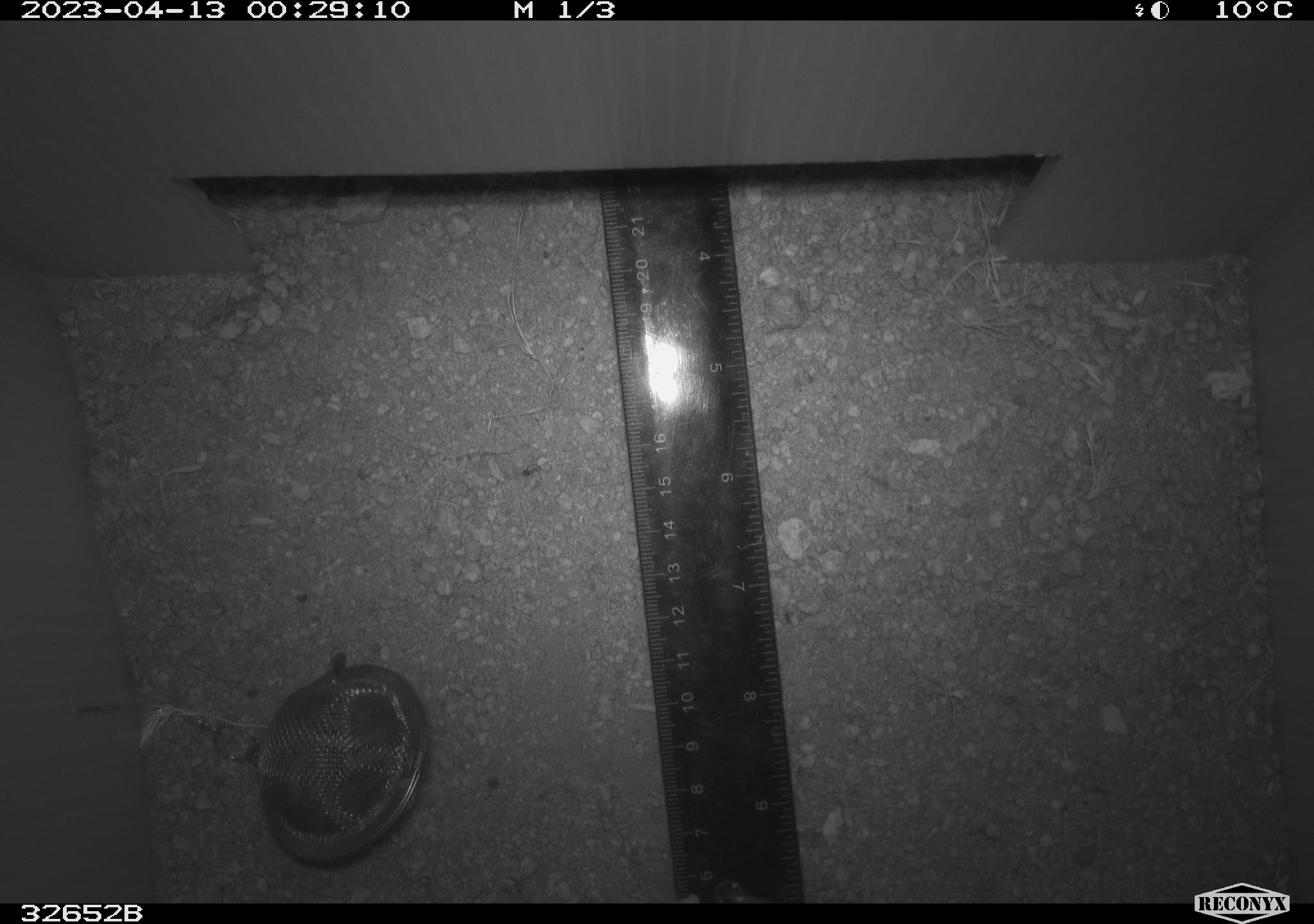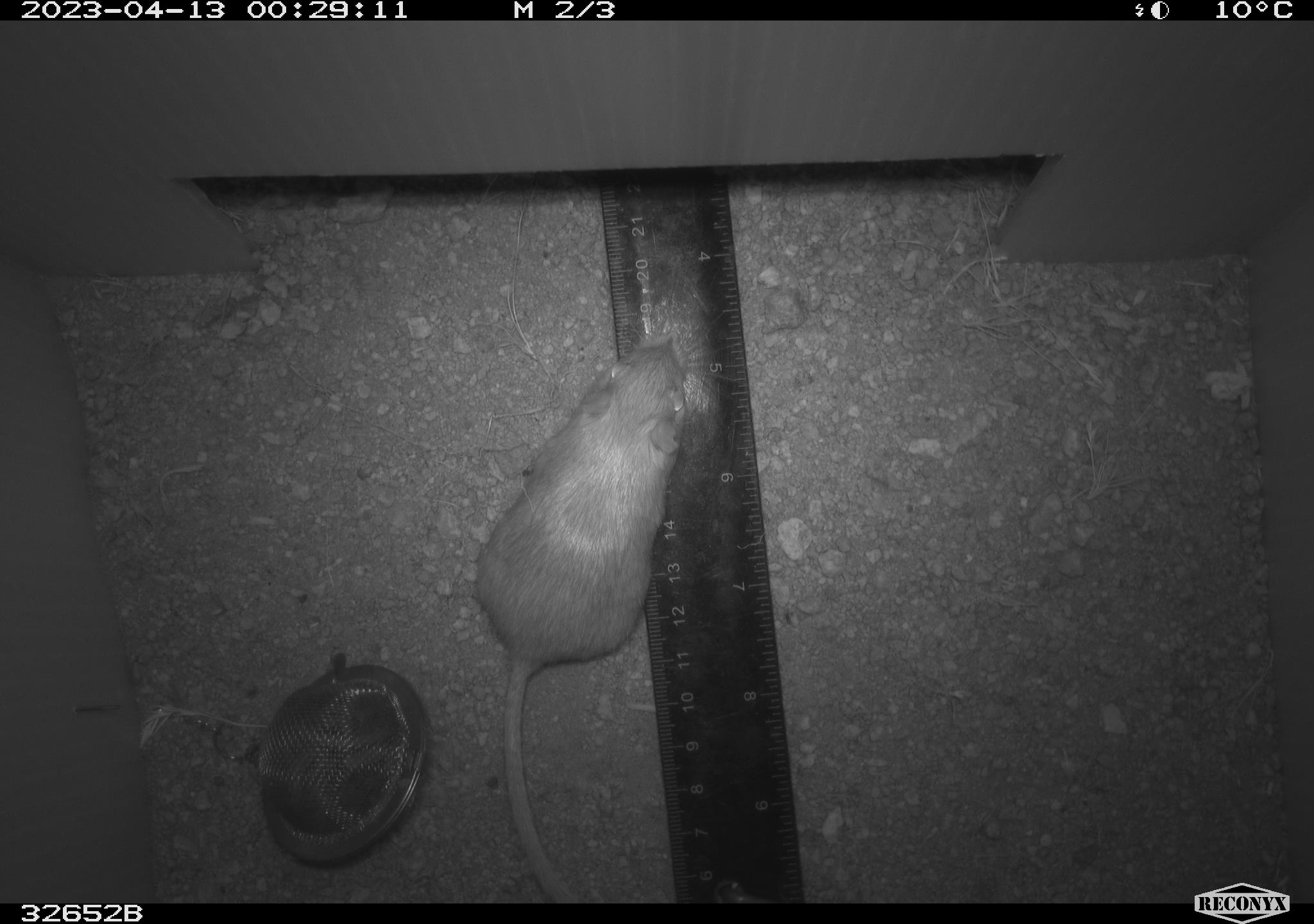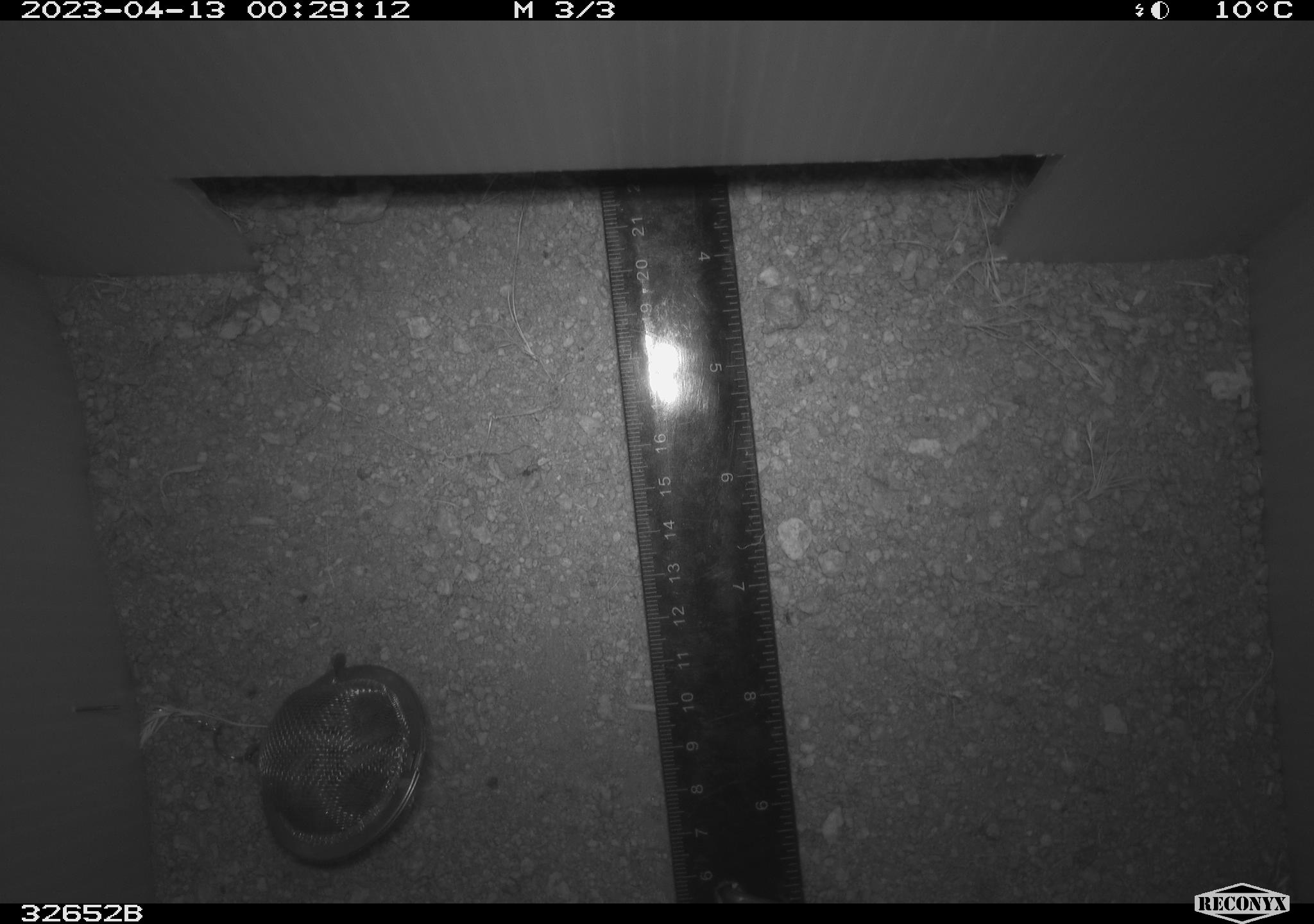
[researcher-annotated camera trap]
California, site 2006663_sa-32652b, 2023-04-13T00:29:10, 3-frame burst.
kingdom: Animalia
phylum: Chordata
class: Mammalia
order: Rodentia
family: Heteromyidae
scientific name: Heteromyidae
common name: kangaroo rats and pocket mice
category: heteromyidae family